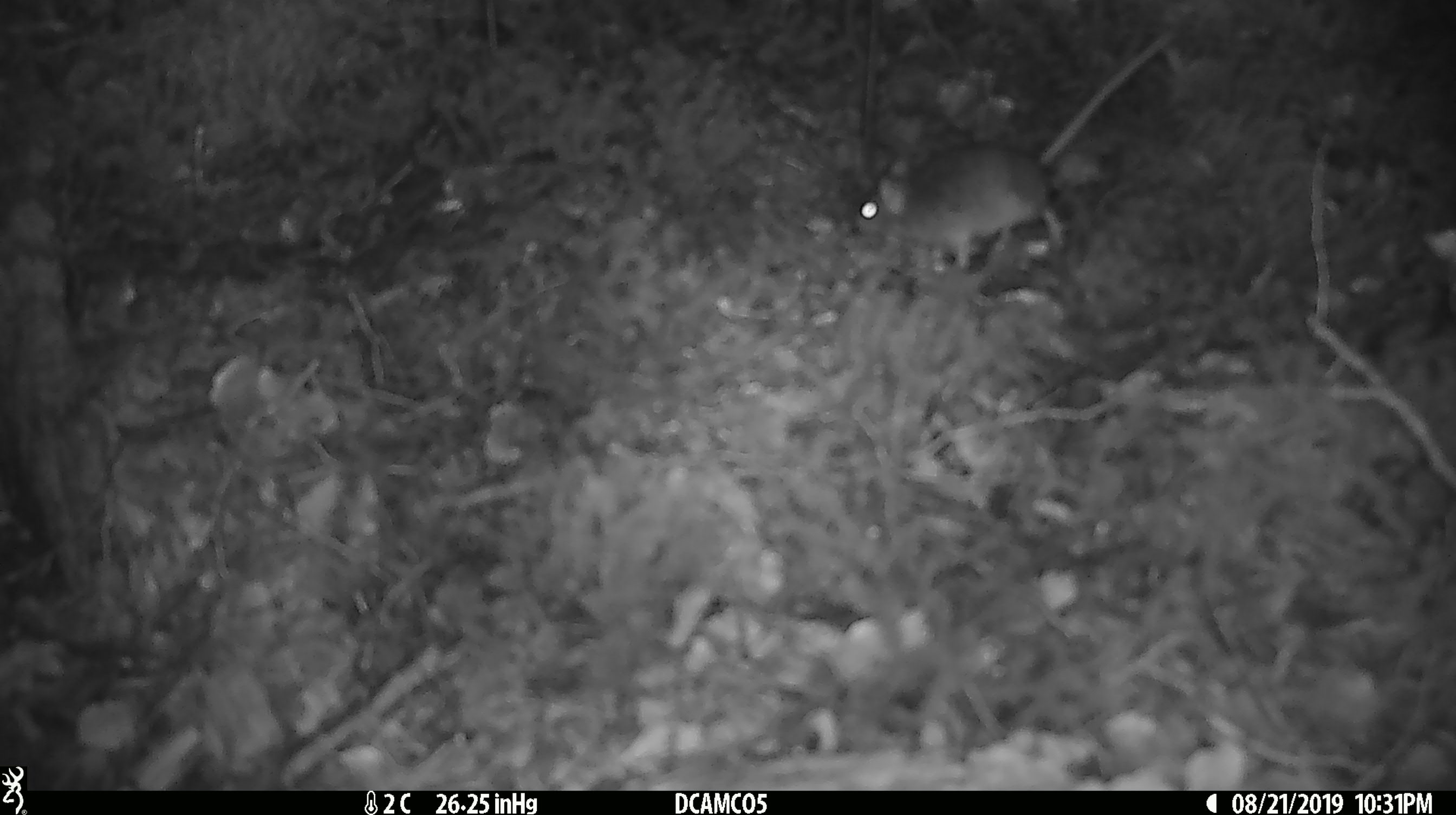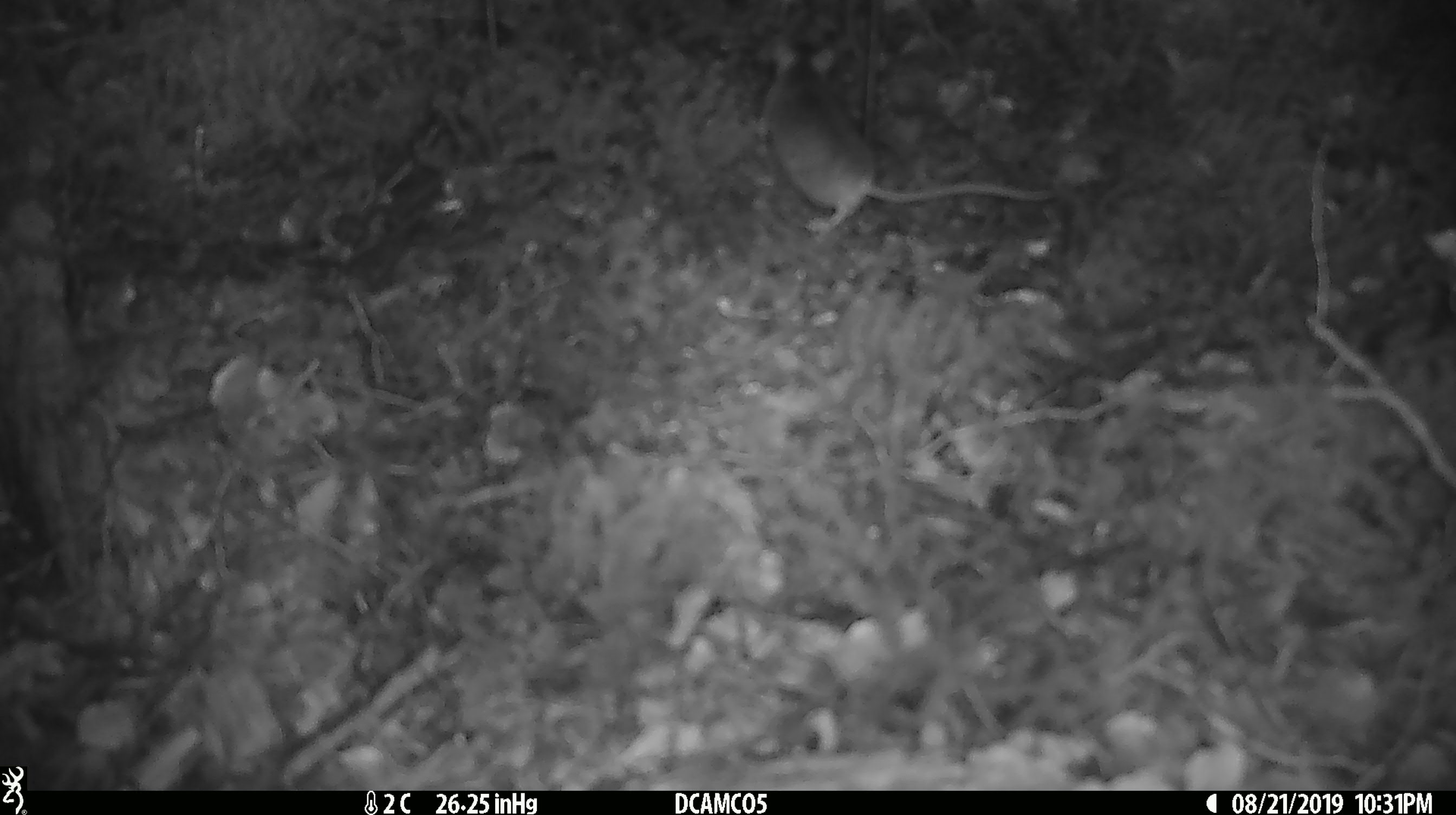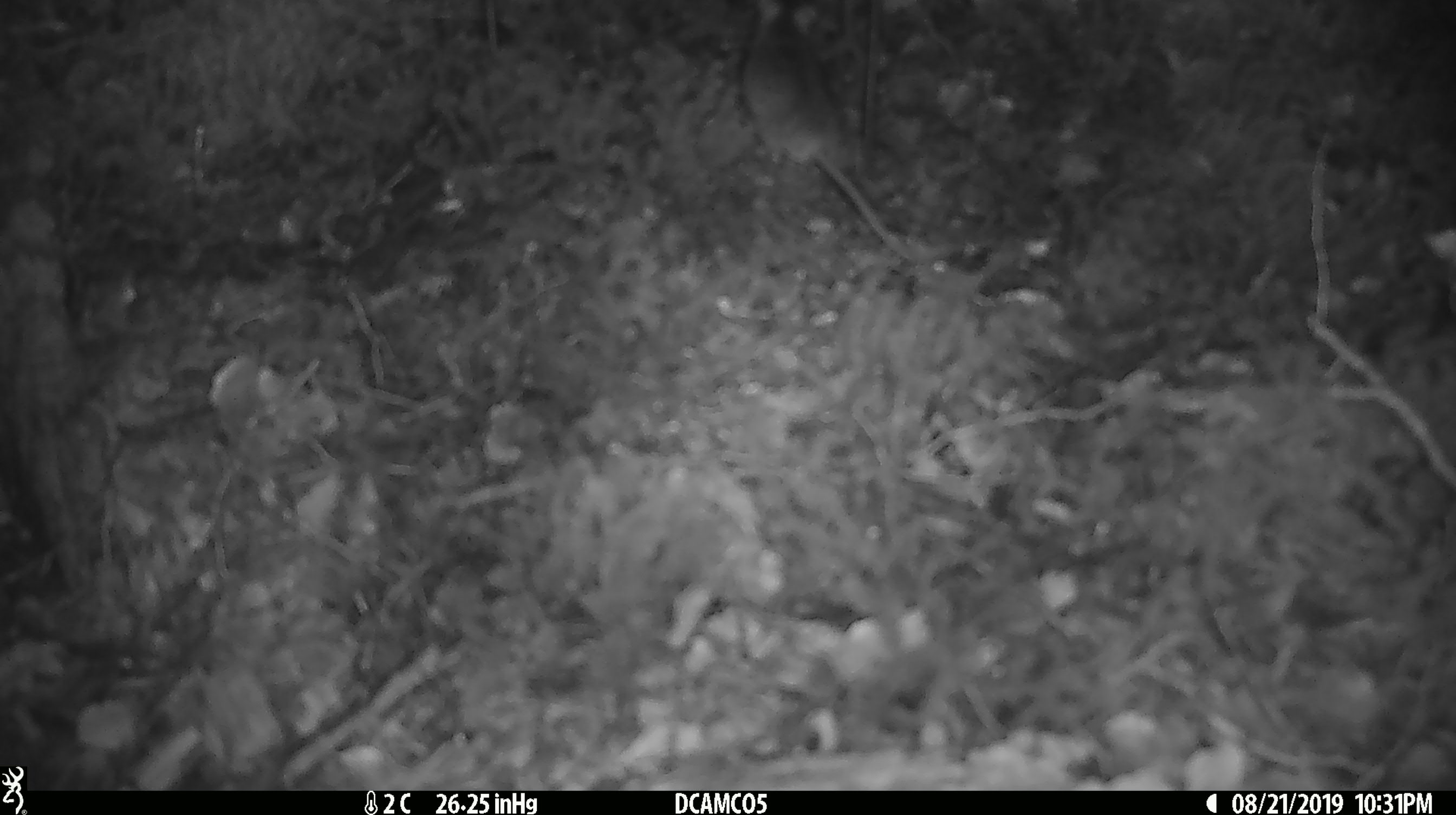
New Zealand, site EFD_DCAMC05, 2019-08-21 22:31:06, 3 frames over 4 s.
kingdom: Animalia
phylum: Chordata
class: Mammalia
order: Rodentia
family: Muridae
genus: Mus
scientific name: Mus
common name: mouse